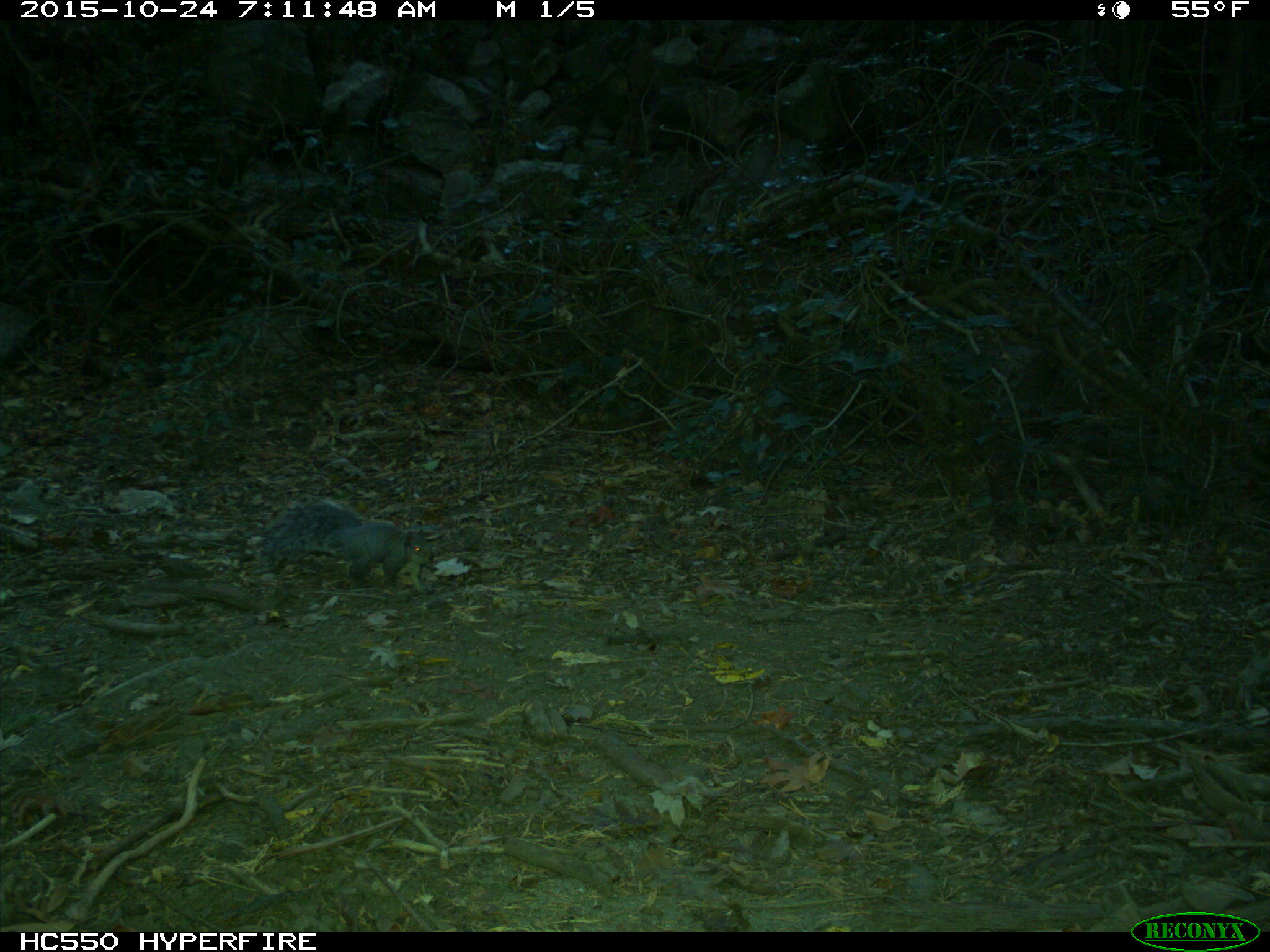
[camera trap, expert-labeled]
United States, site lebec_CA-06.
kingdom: Animalia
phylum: Chordata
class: Mammalia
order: Rodentia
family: Sciuridae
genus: Sciurus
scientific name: Sciurus carolinensis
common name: eastern gray squirrel